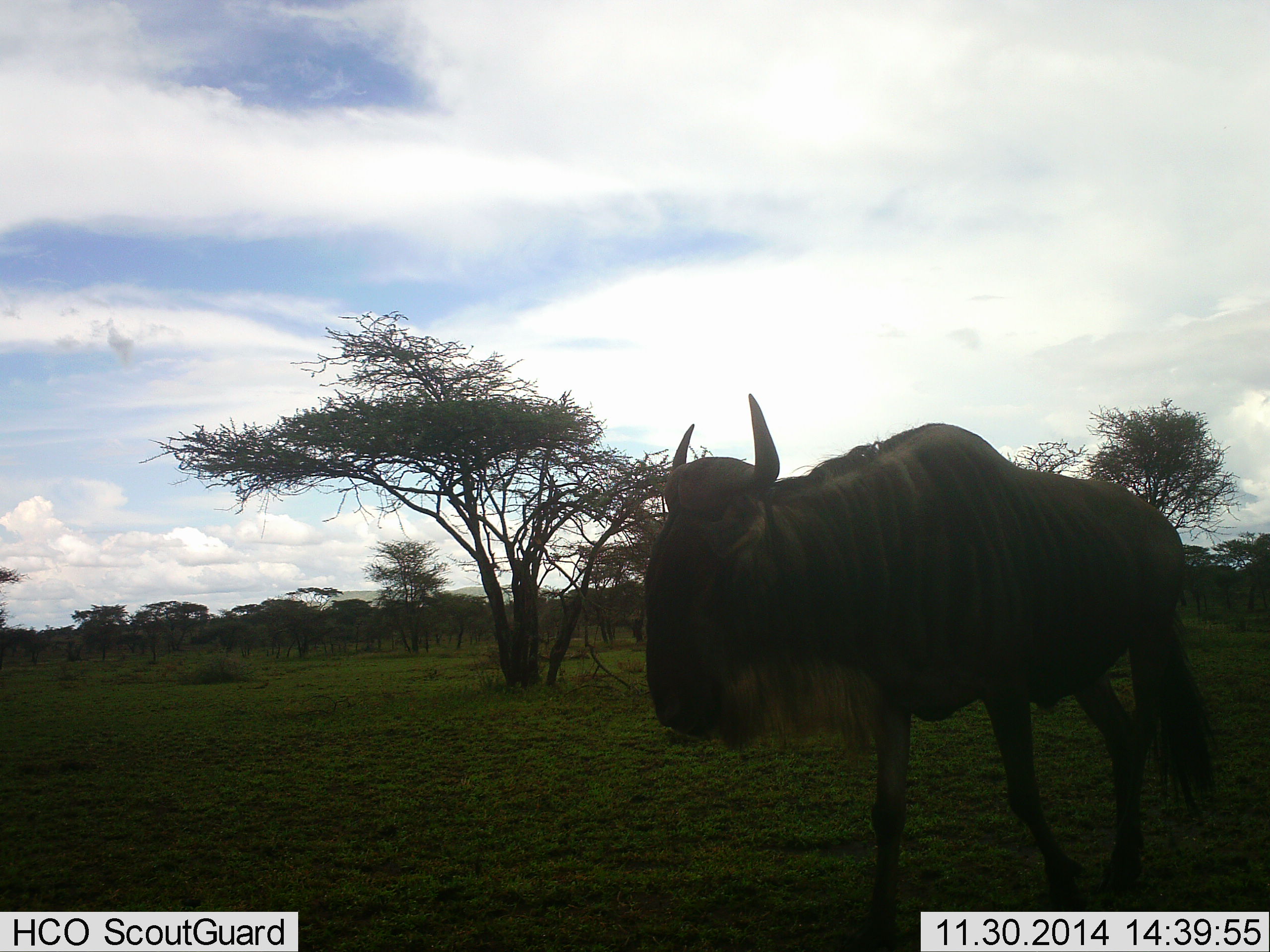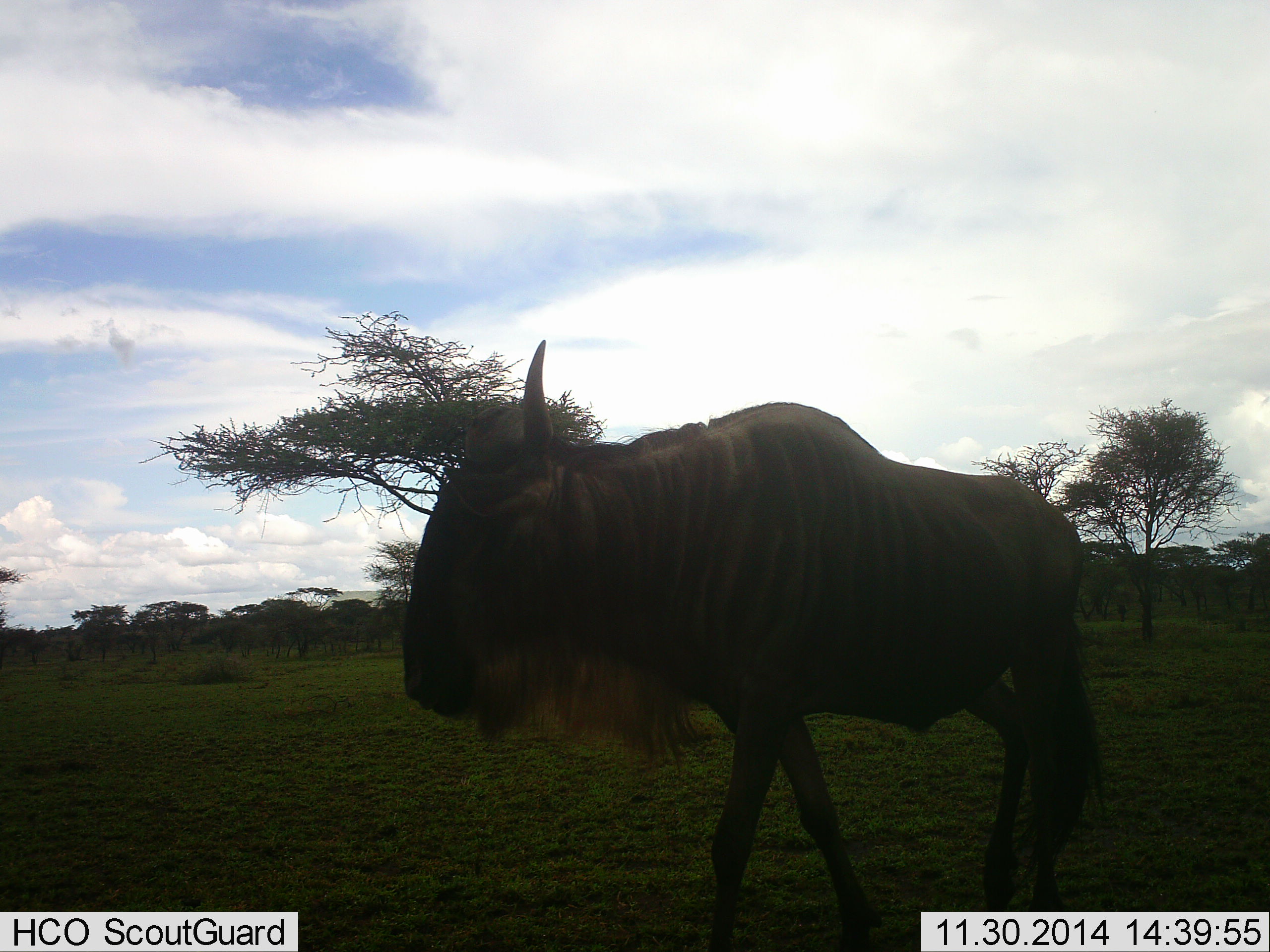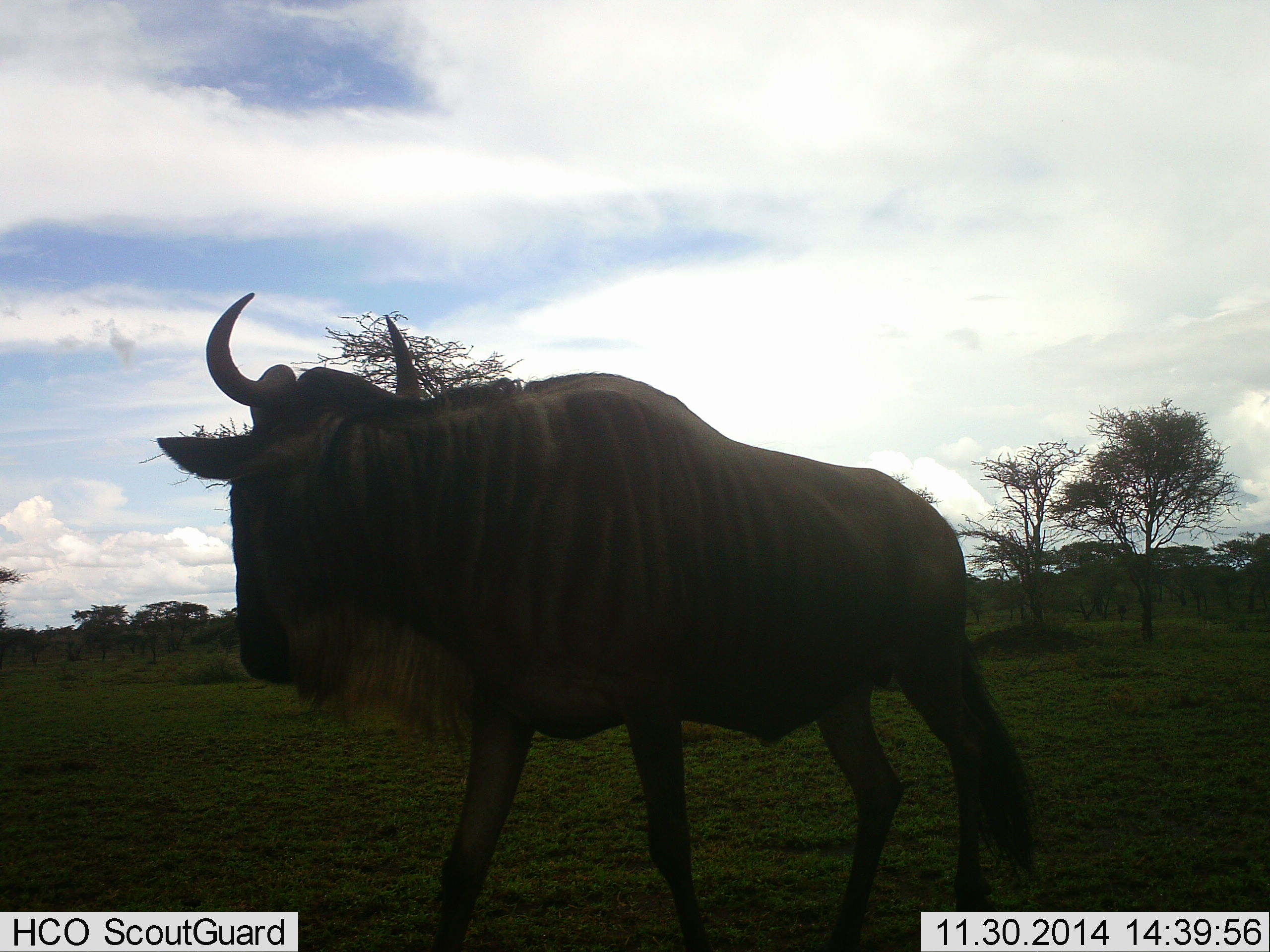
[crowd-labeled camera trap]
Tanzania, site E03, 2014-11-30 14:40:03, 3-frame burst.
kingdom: Animalia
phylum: Chordata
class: Mammalia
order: Artiodactyla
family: Bovidae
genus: Connochaetes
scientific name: Connochaetes taurinus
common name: blue wildebeest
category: wildebeest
Wildebeest (blue wildebeest) (Connochaetes taurinus), count 1. Behavior (volunteer vote fractions): standing 0%, resting 0%, moving 100%, interacting 0%. Young present (vote fraction): 0%. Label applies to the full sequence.